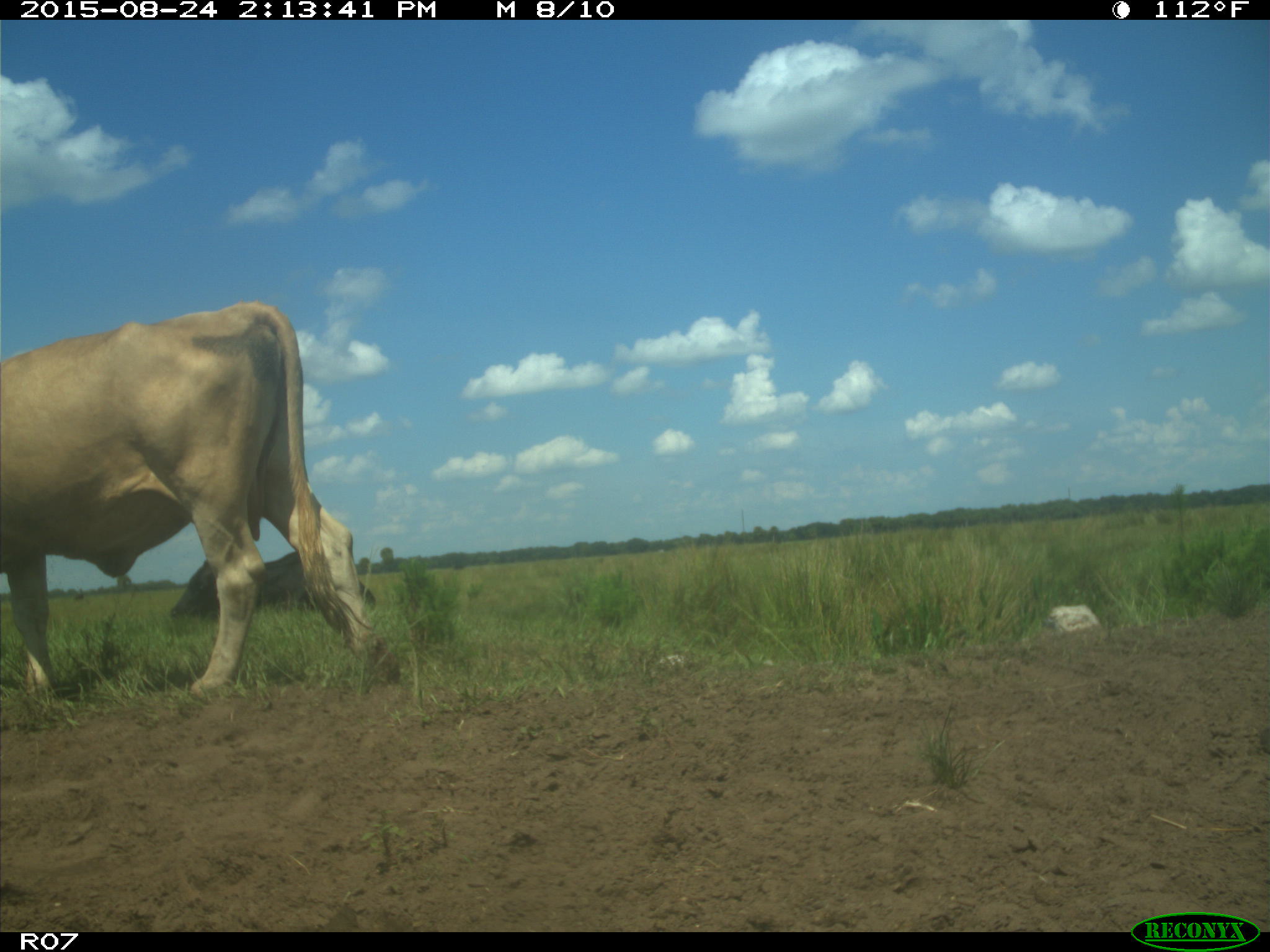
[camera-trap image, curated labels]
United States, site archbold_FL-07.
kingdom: Animalia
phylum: Chordata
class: Mammalia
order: Artiodactyla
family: Bovidae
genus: Bos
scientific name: Bos taurus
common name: domestic cow